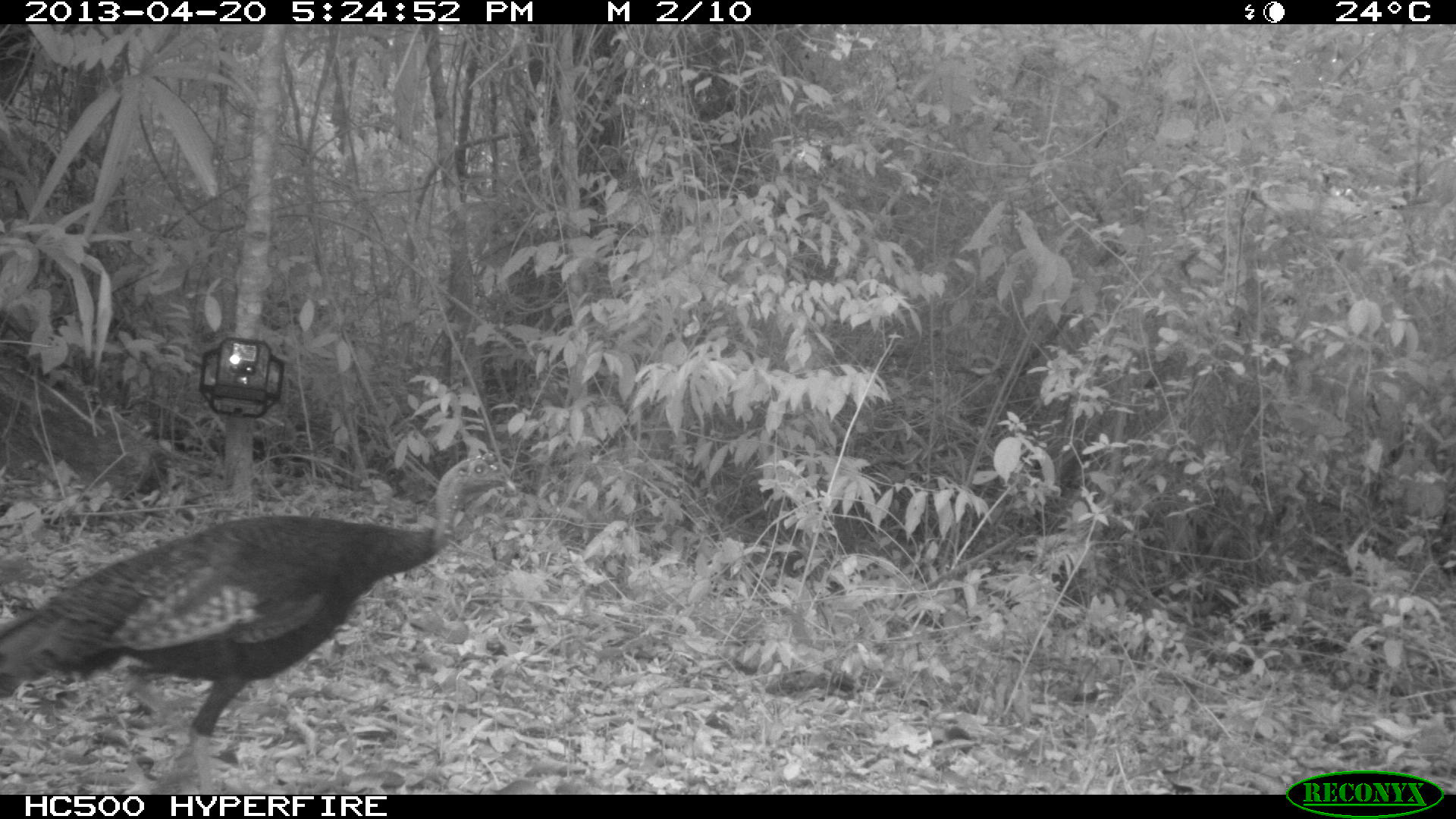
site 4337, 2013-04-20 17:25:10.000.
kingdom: Animalia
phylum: Chordata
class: Aves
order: Galliformes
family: Phasianidae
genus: Meleagris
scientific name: Meleagris ocellata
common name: ocellated turkey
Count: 1.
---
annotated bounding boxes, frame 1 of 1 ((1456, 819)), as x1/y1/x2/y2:
meleagris ocellata: 0/448/520/794